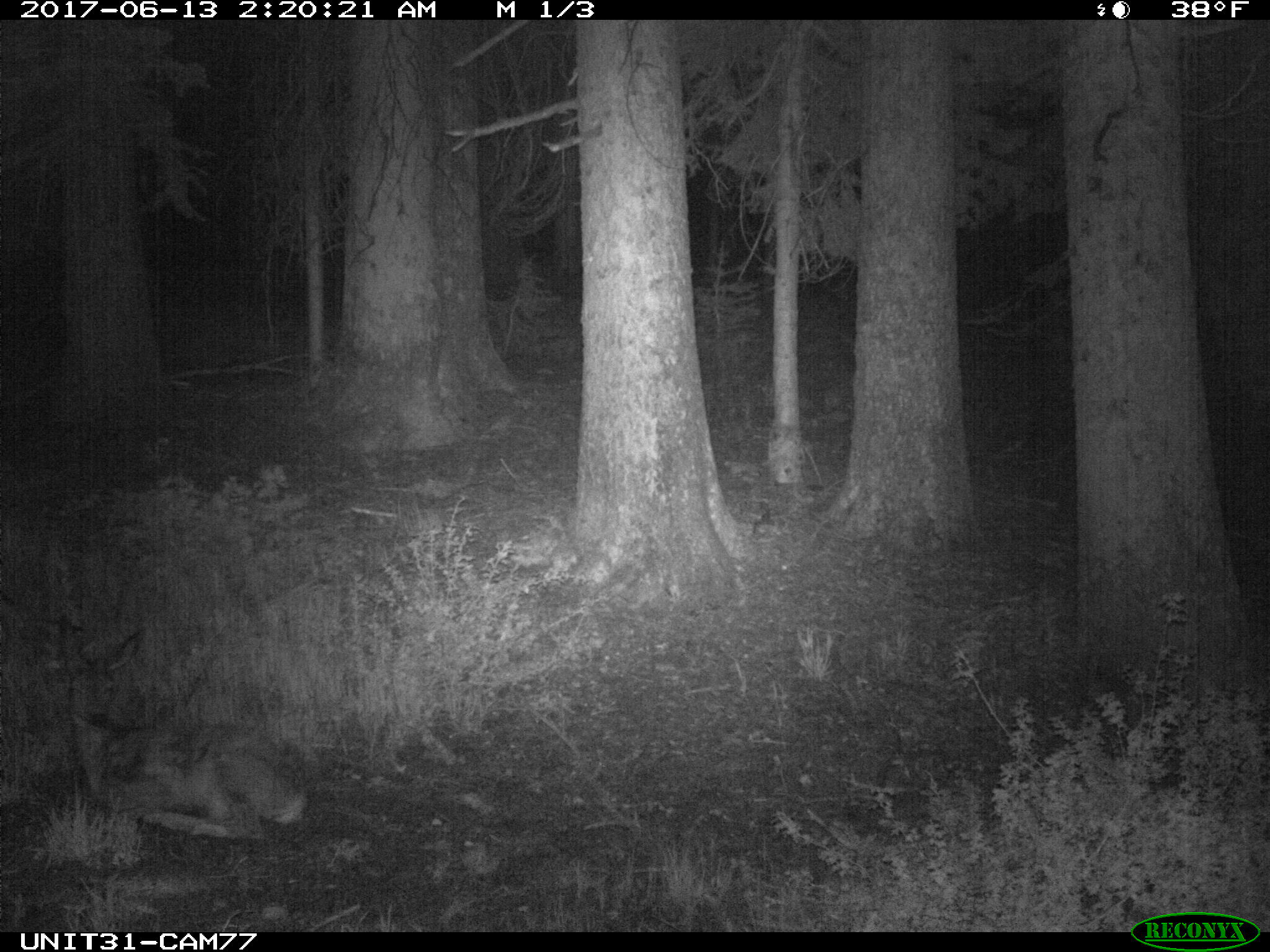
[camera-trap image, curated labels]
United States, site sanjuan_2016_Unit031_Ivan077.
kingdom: Animalia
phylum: Chordata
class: Mammalia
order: Artiodactyla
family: Cervidae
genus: Odocoileus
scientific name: Odocoileus hemionus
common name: mule deer